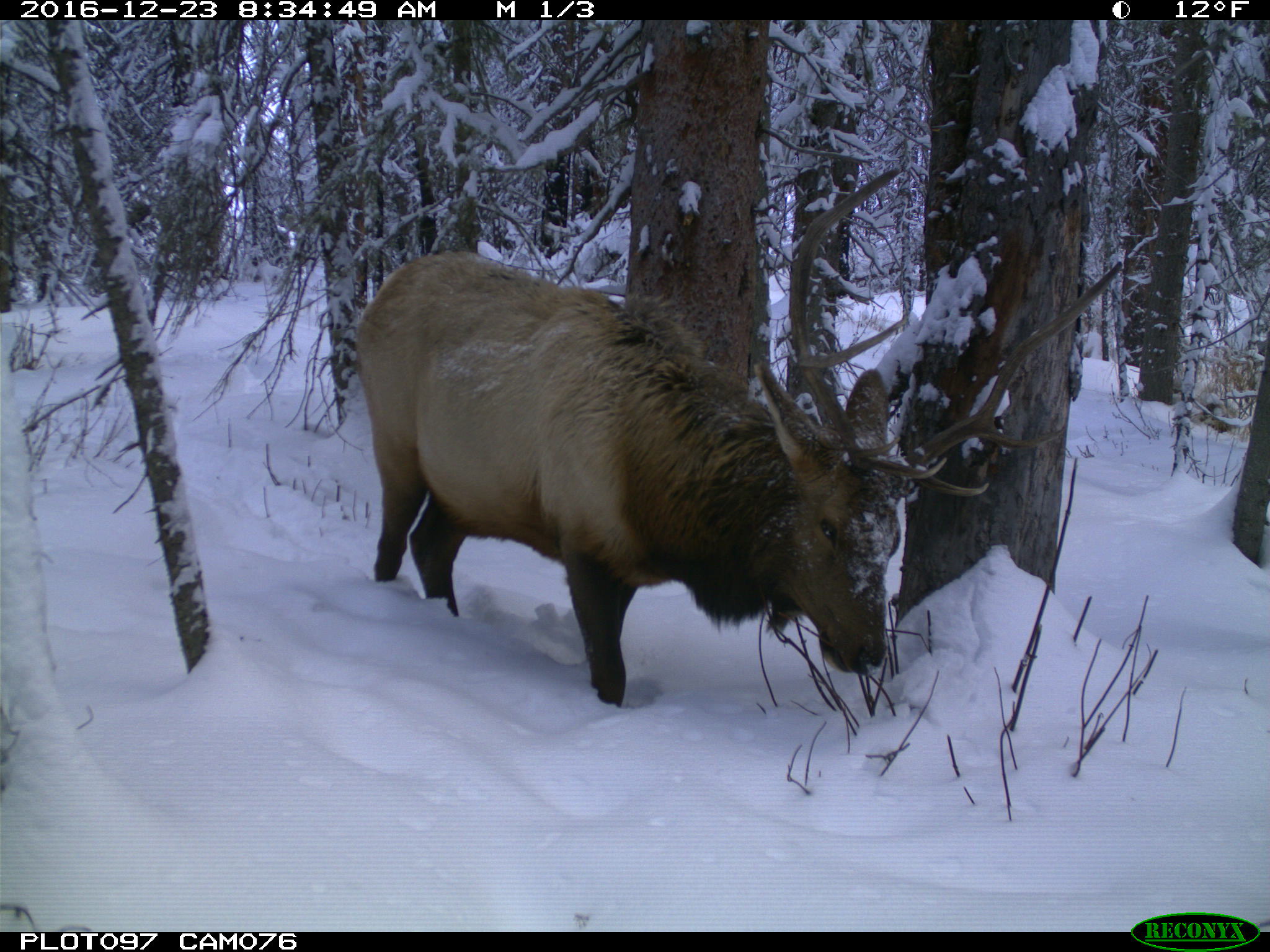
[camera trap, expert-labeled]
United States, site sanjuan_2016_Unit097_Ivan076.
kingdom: Animalia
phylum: Chordata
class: Mammalia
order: Artiodactyla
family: Cervidae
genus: Cervus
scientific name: Cervus elaphus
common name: red deer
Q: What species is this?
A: Cervus elaphus (red deer).